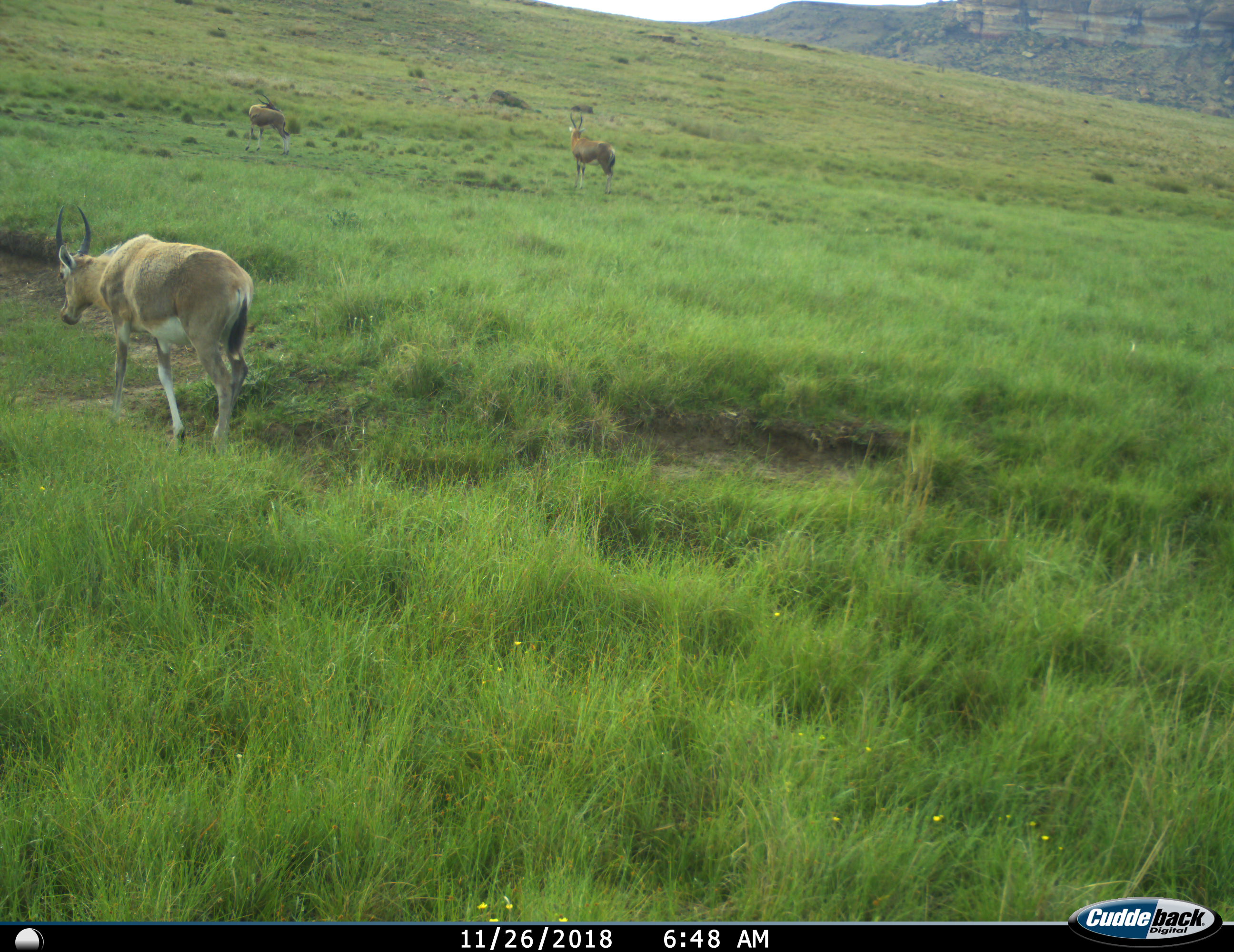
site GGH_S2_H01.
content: unidentified animal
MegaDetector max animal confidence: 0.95